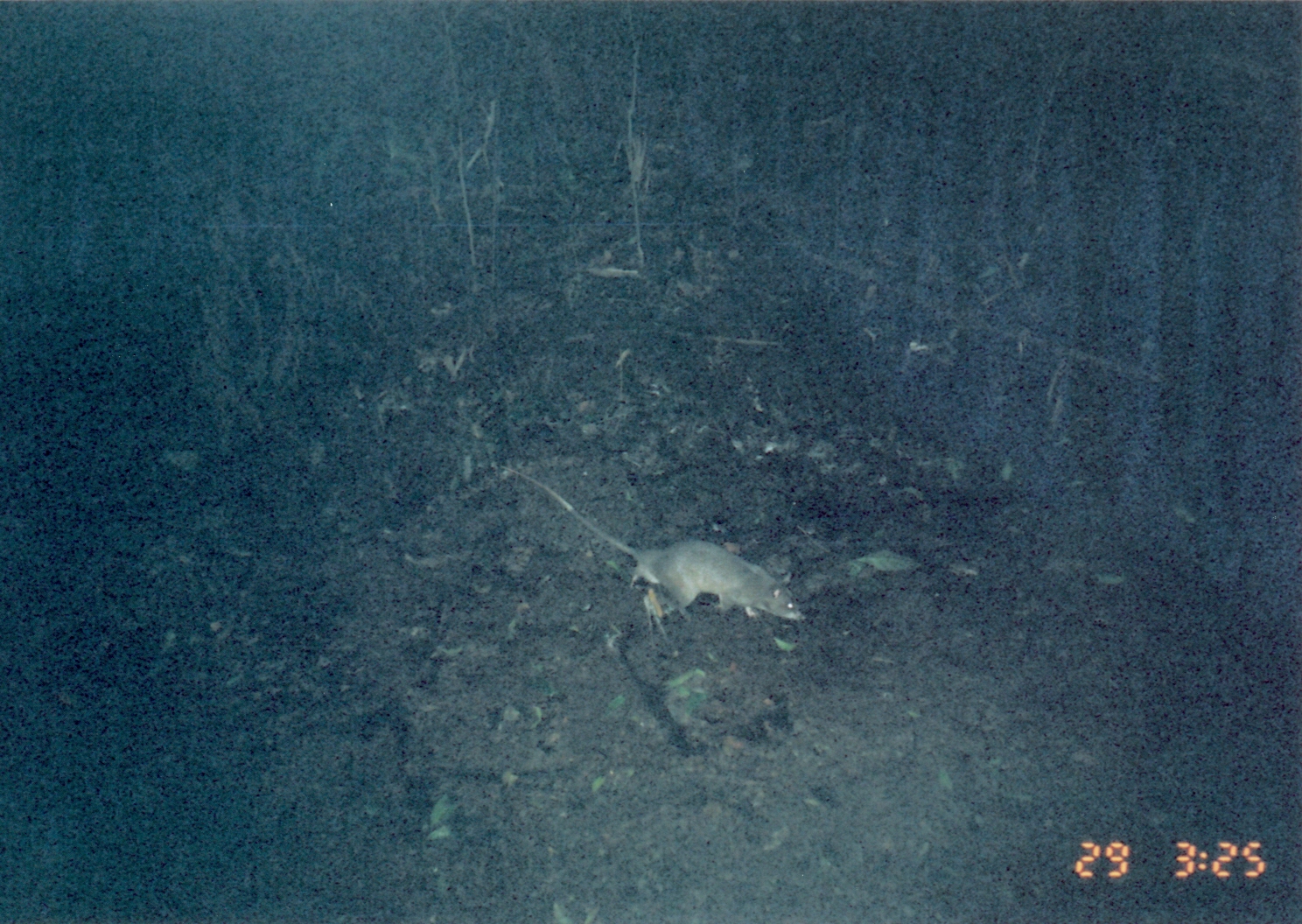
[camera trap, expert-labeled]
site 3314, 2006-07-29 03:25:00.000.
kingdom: Animalia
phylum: Chordata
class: Mammalia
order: Rodentia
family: Nesomyidae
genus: Cricetomys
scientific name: Cricetomys gambianus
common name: african giant pouched rat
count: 1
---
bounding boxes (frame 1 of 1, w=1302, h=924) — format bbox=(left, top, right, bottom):
cricetomys gambianus: bbox=(497, 459, 805, 634)